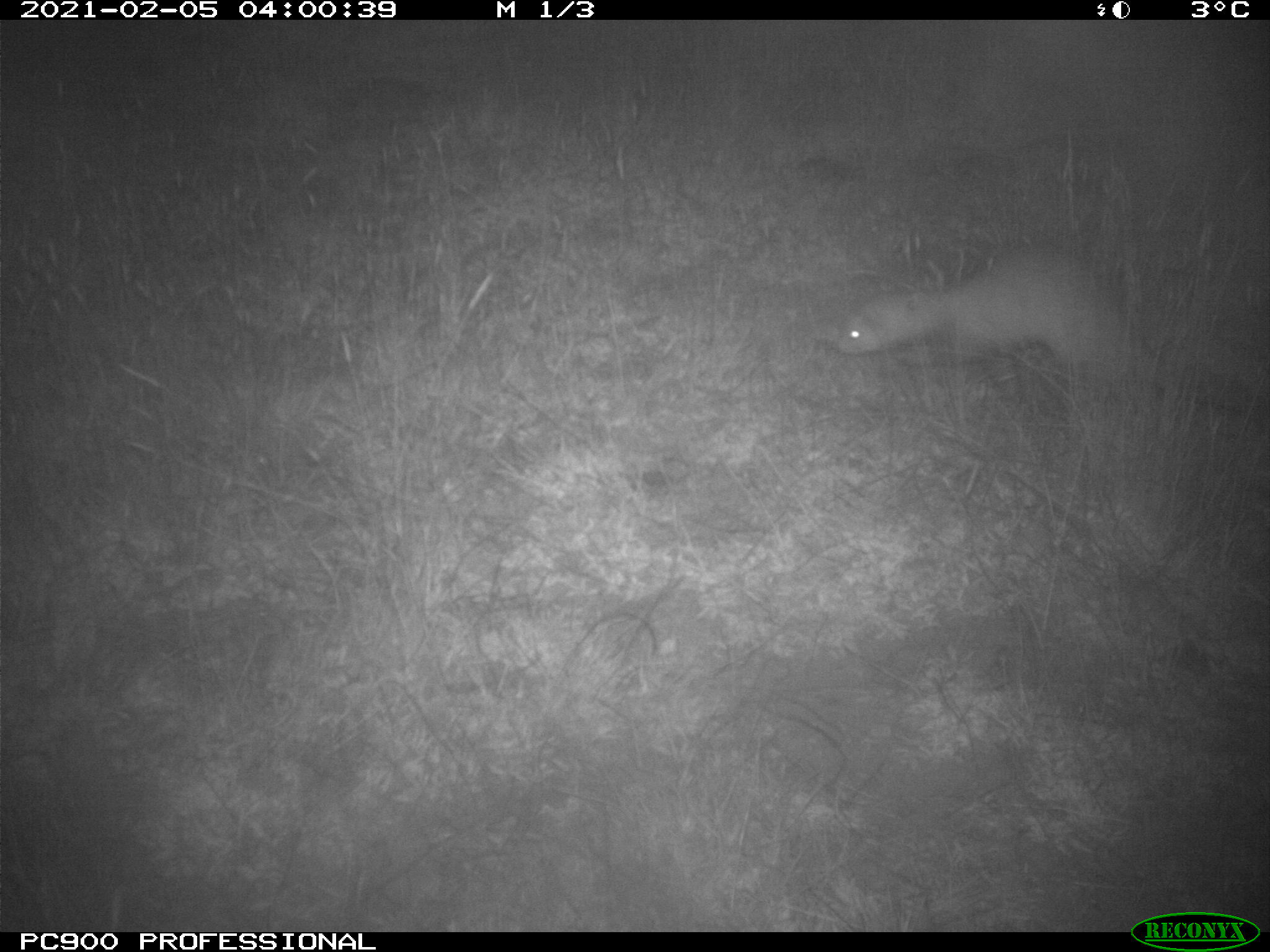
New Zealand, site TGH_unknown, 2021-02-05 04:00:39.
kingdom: Animalia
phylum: Chordata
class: Mammalia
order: Carnivora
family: Mustelidae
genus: Mustela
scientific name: Mustela furo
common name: ferret